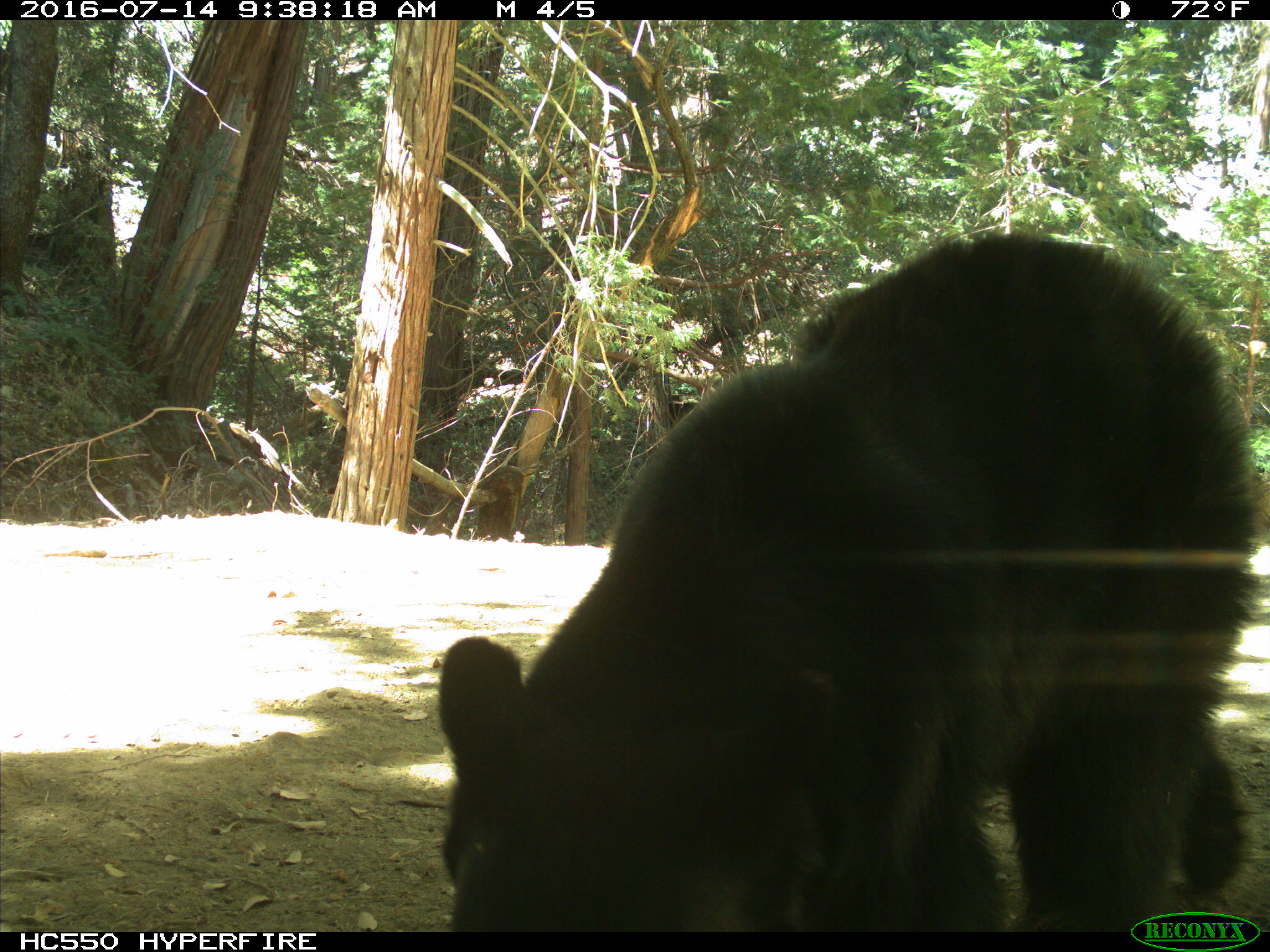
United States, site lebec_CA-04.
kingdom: Animalia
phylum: Chordata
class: Mammalia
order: Carnivora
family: Ursidae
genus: Ursus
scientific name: Ursus americanus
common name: american black bear